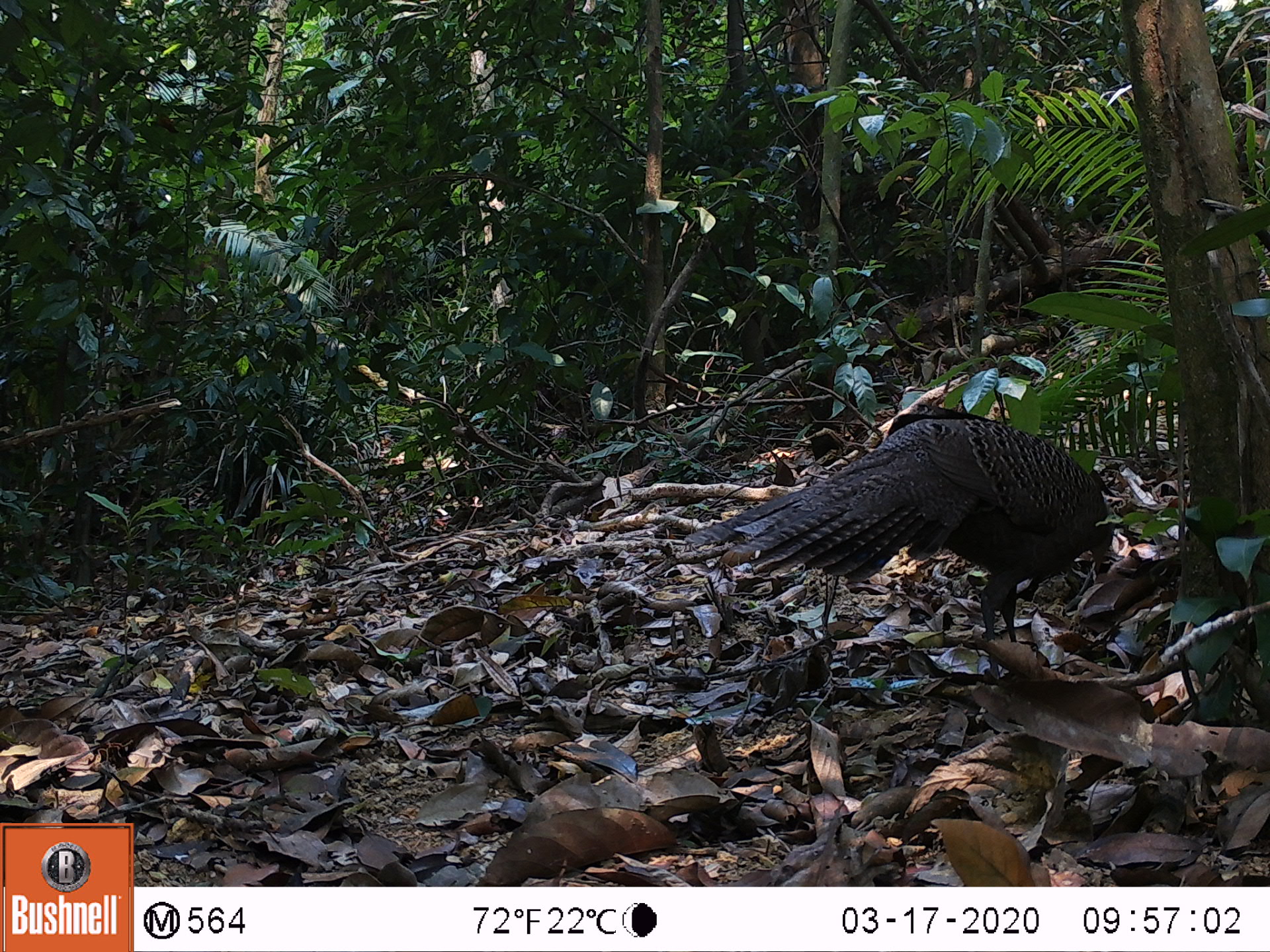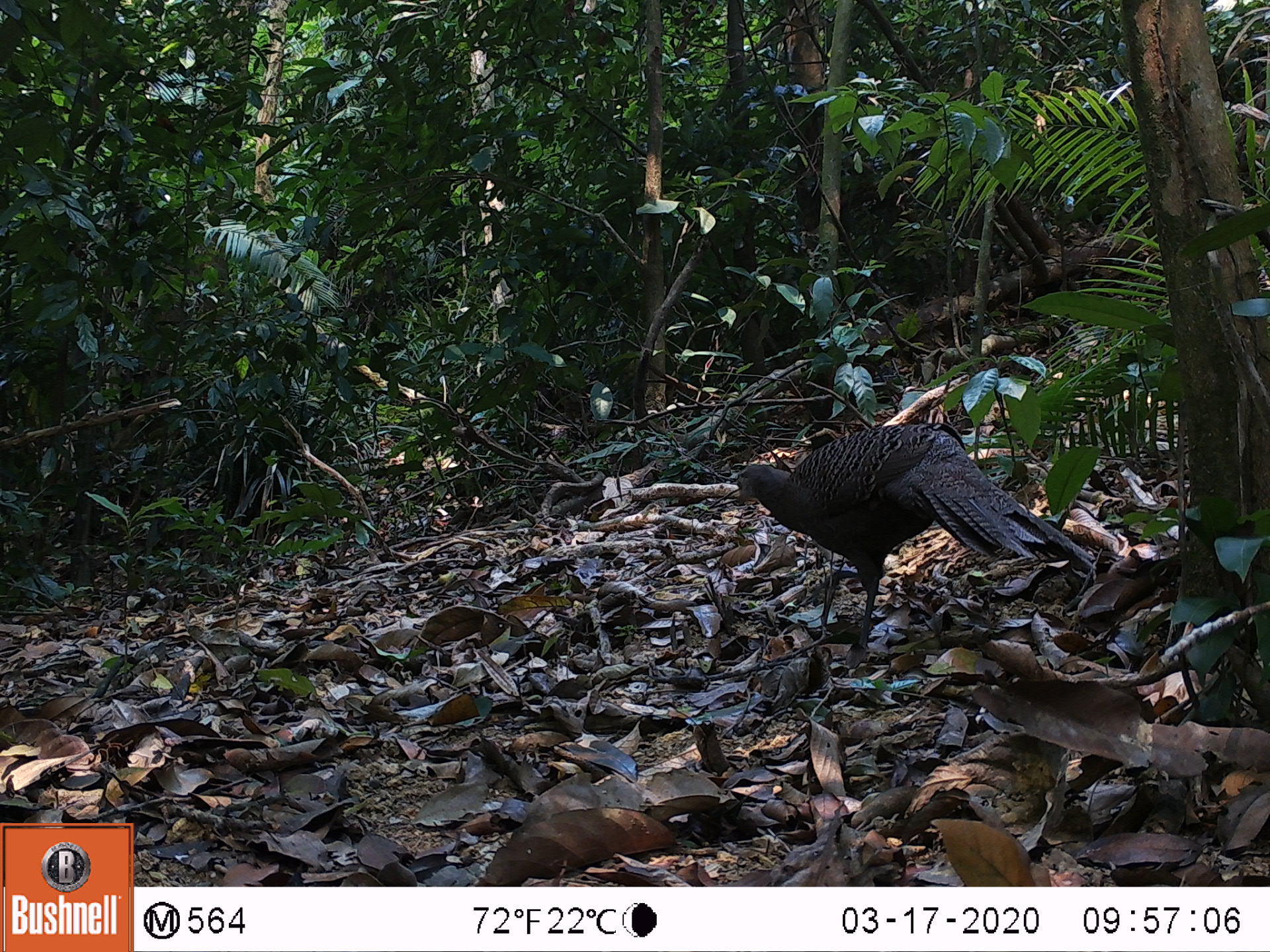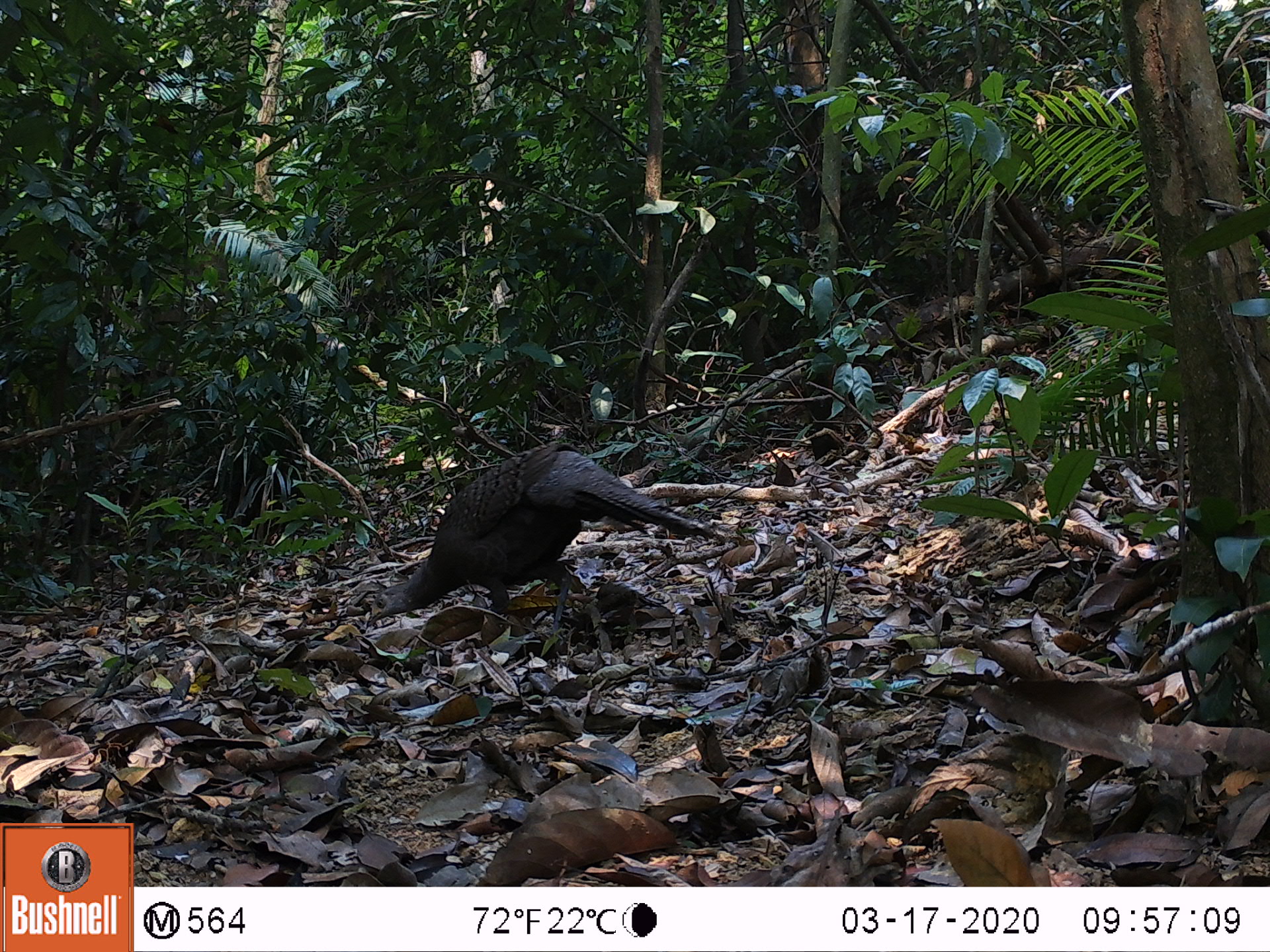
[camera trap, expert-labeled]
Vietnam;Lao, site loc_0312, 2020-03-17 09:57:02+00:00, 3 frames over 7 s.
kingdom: Animalia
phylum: Chordata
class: Aves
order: Galliformes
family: Phasianidae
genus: Polyplectron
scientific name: Polyplectron bicalcaratum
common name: gray peacock-pheasant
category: grey peacock pheasant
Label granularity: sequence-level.